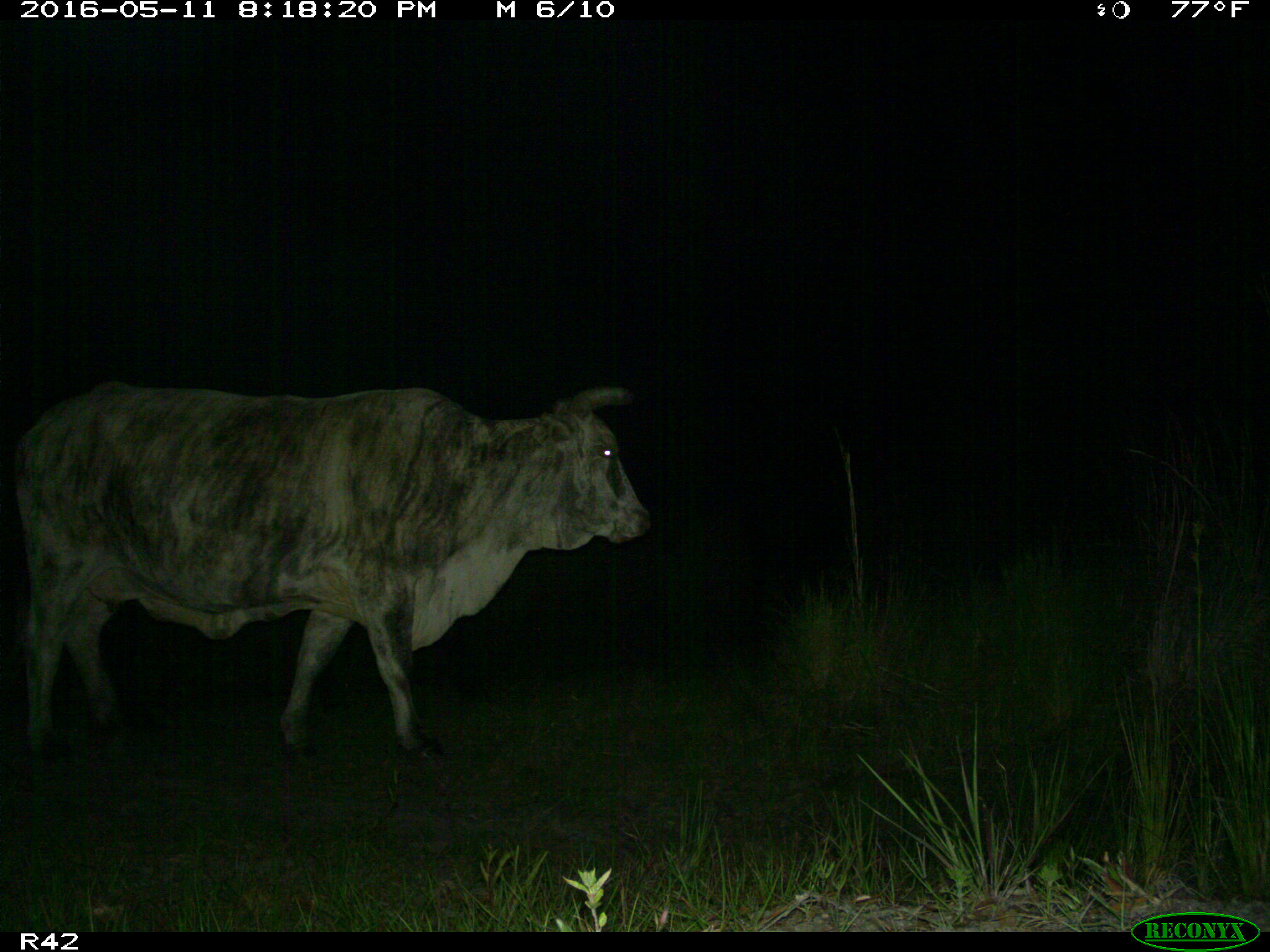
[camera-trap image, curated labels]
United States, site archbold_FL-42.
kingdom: Animalia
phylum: Chordata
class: Mammalia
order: Artiodactyla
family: Bovidae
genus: Bos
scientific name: Bos taurus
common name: domestic cow